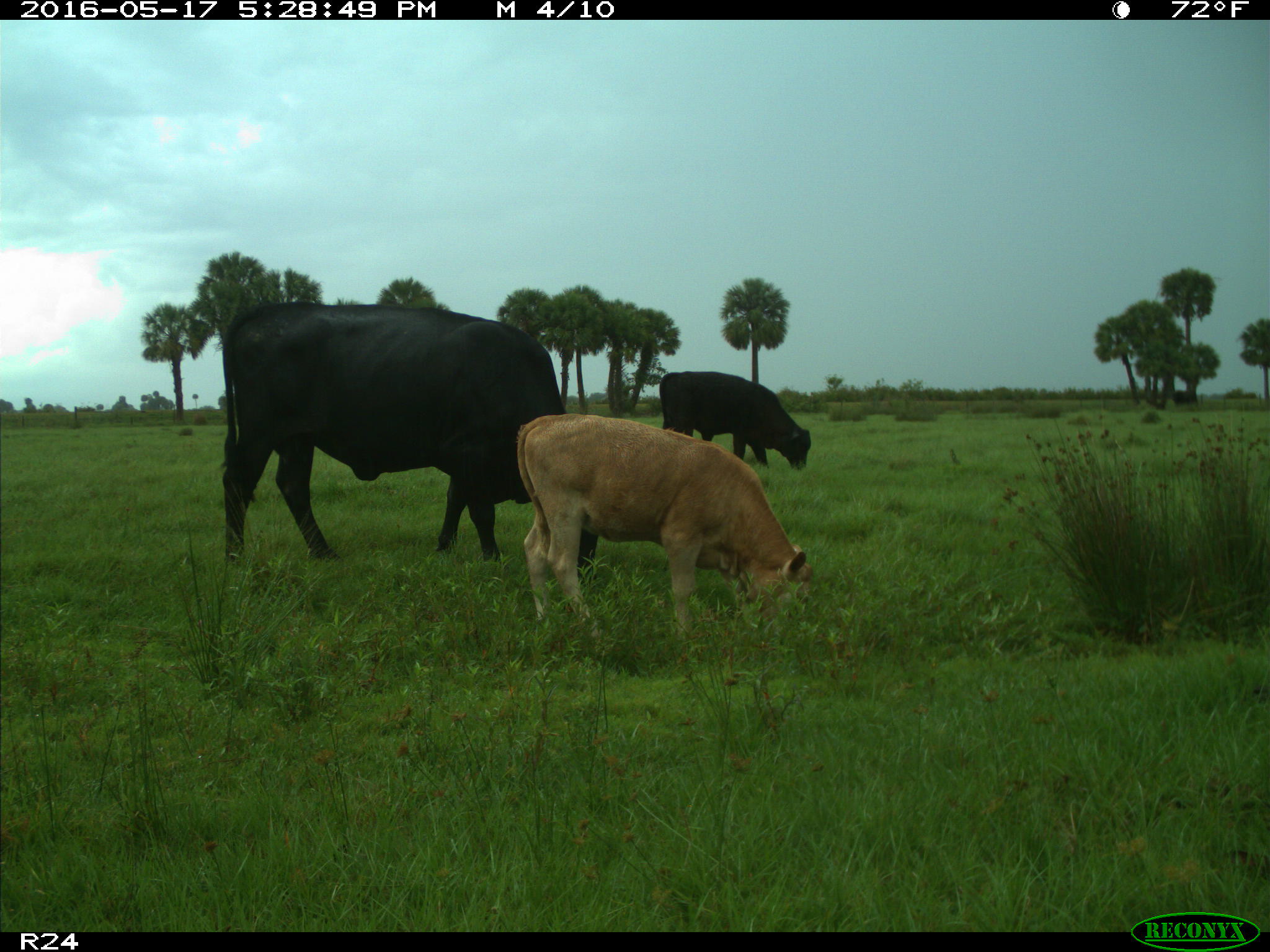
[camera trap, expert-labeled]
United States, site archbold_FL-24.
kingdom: Animalia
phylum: Chordata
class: Mammalia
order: Artiodactyla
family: Bovidae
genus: Bos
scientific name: Bos taurus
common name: domestic cow